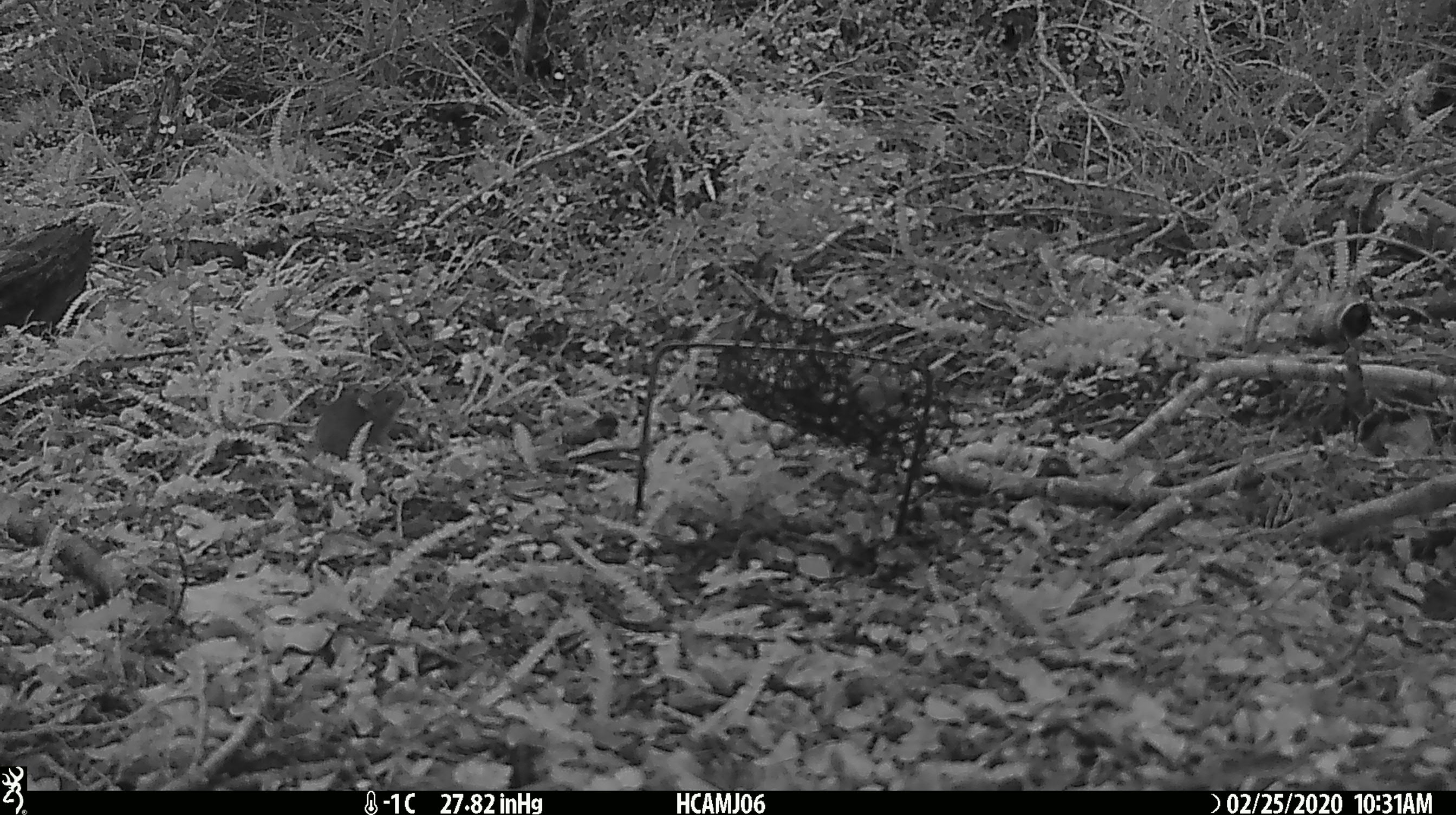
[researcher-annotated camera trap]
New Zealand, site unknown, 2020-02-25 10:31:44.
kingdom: Animalia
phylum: Chordata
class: Mammalia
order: Rodentia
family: Muridae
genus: Mus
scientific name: Mus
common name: mouse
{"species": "mouse (Mus)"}